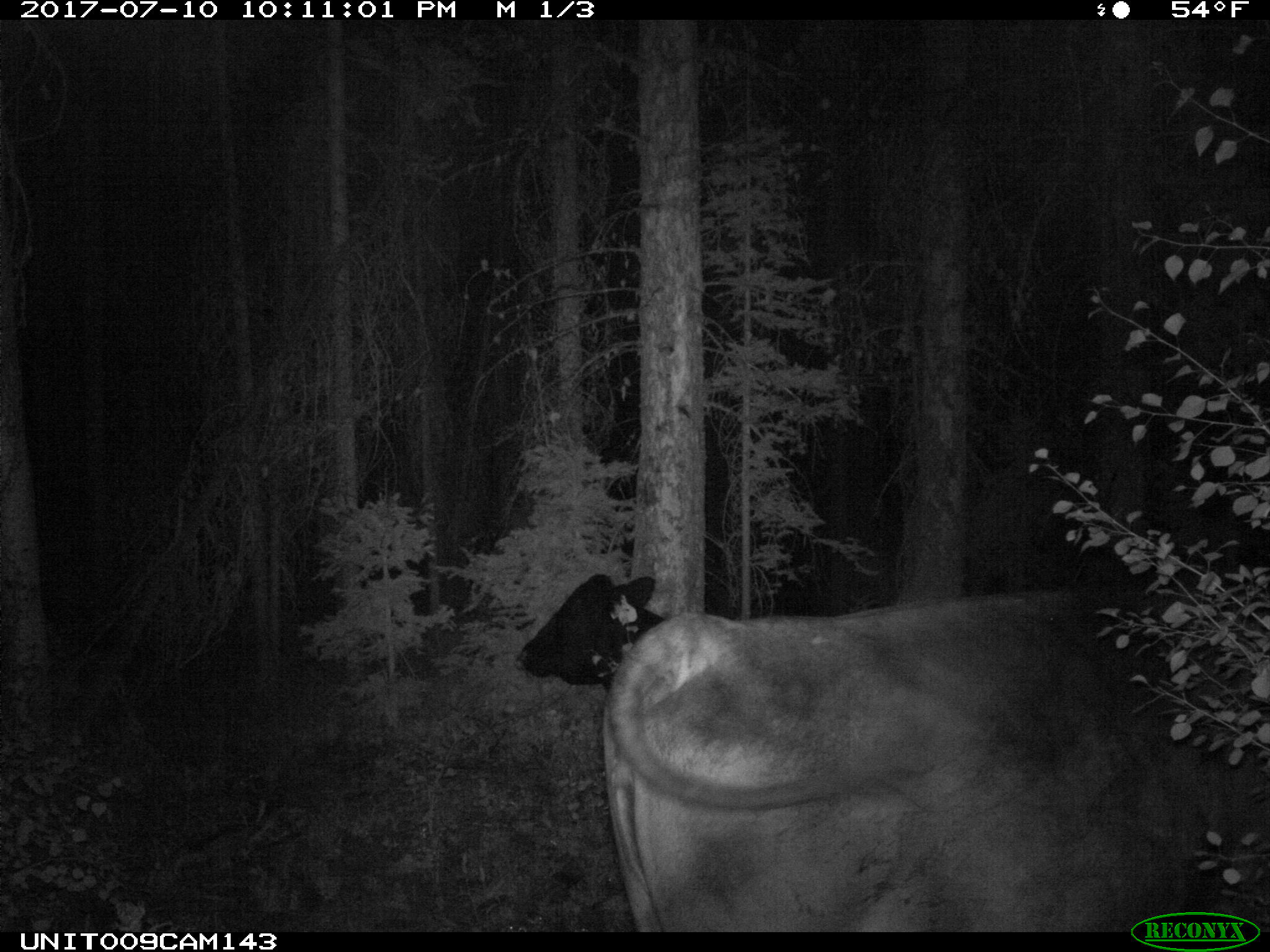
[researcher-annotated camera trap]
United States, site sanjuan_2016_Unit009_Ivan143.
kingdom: Animalia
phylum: Chordata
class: Mammalia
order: Artiodactyla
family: Bovidae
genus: Bos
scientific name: Bos taurus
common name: domestic cow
Bos taurus (domestic cow).